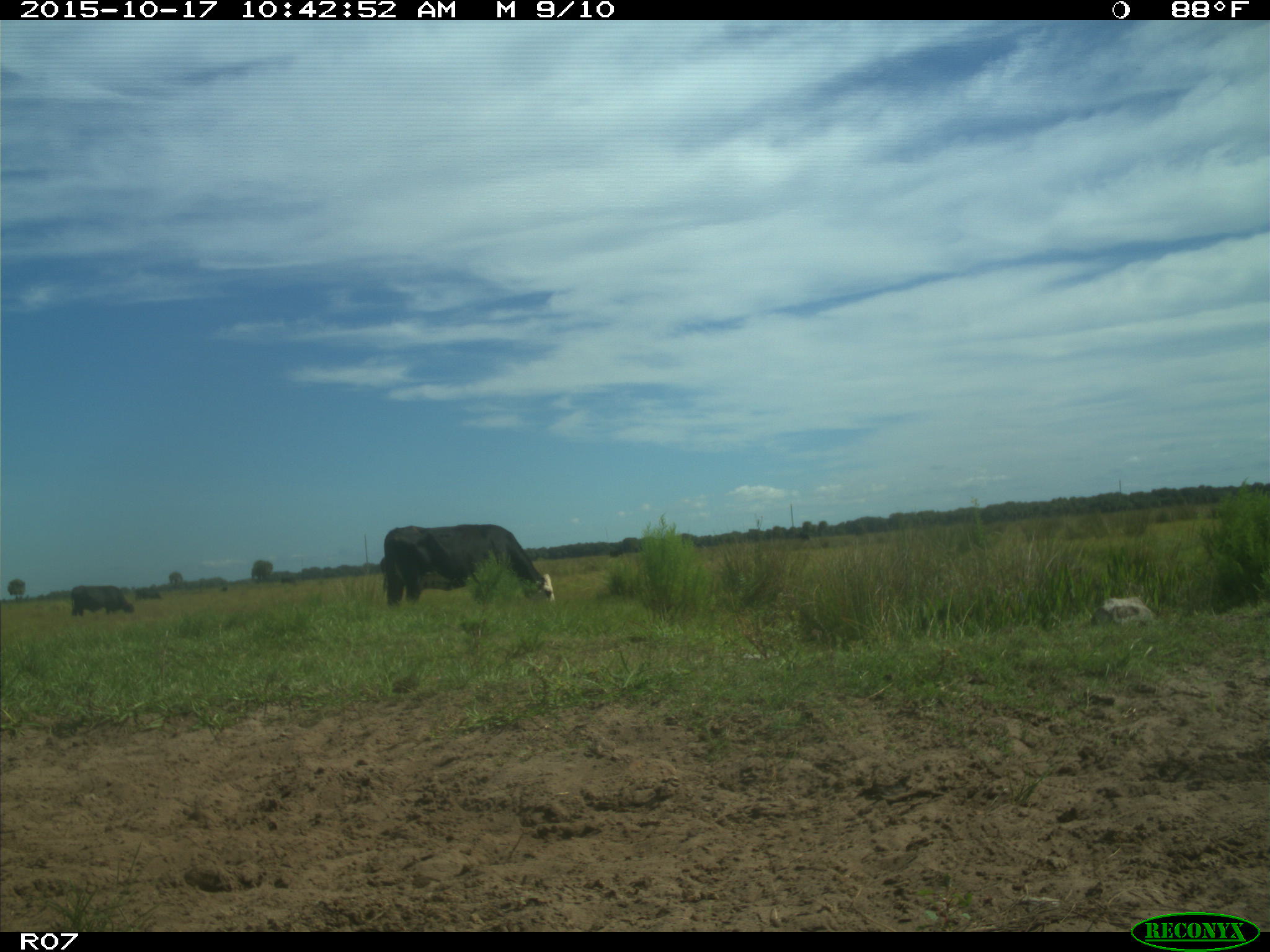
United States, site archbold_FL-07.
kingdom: Animalia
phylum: Chordata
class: Mammalia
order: Artiodactyla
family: Bovidae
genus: Bos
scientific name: Bos taurus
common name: domestic cow